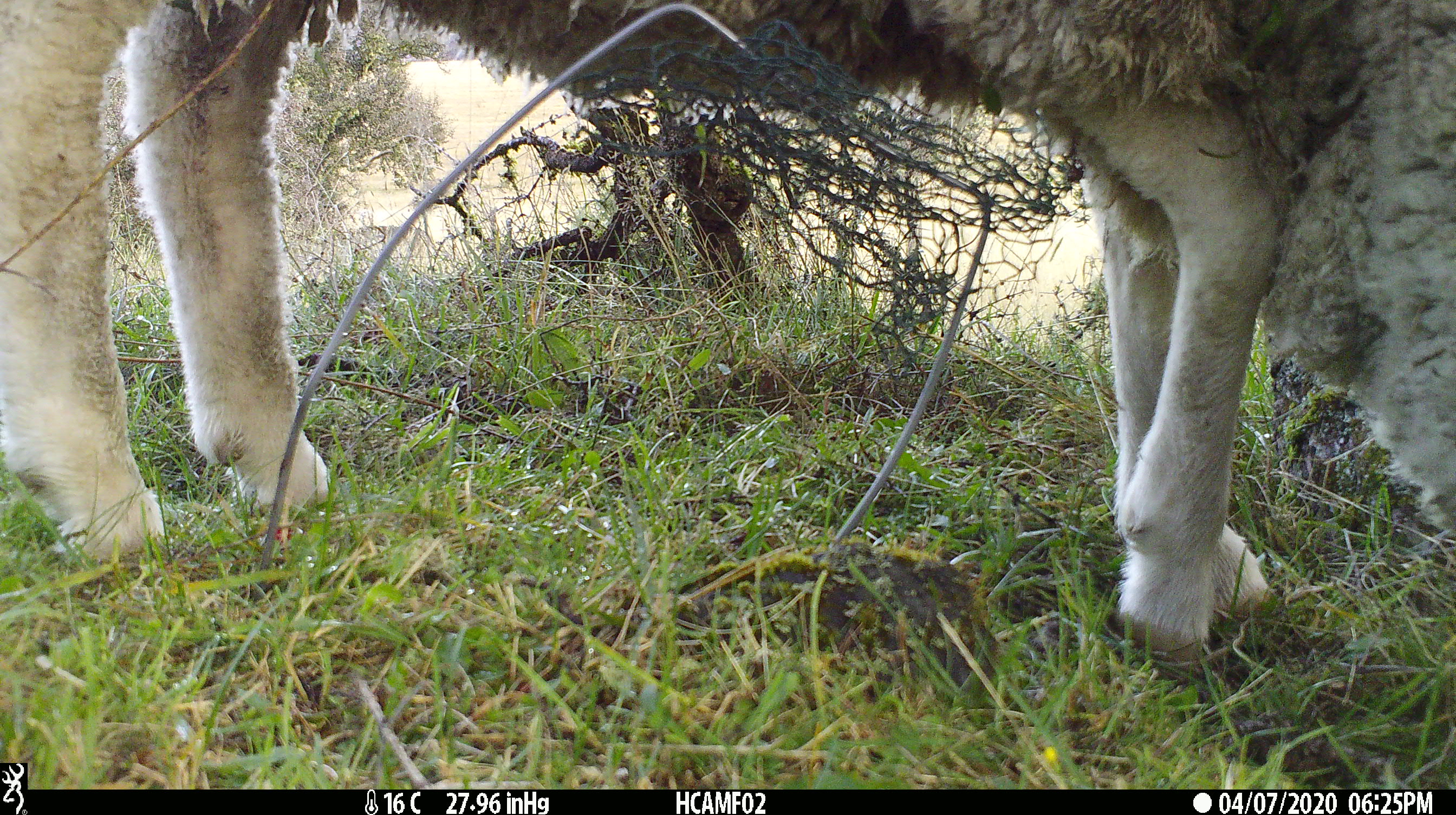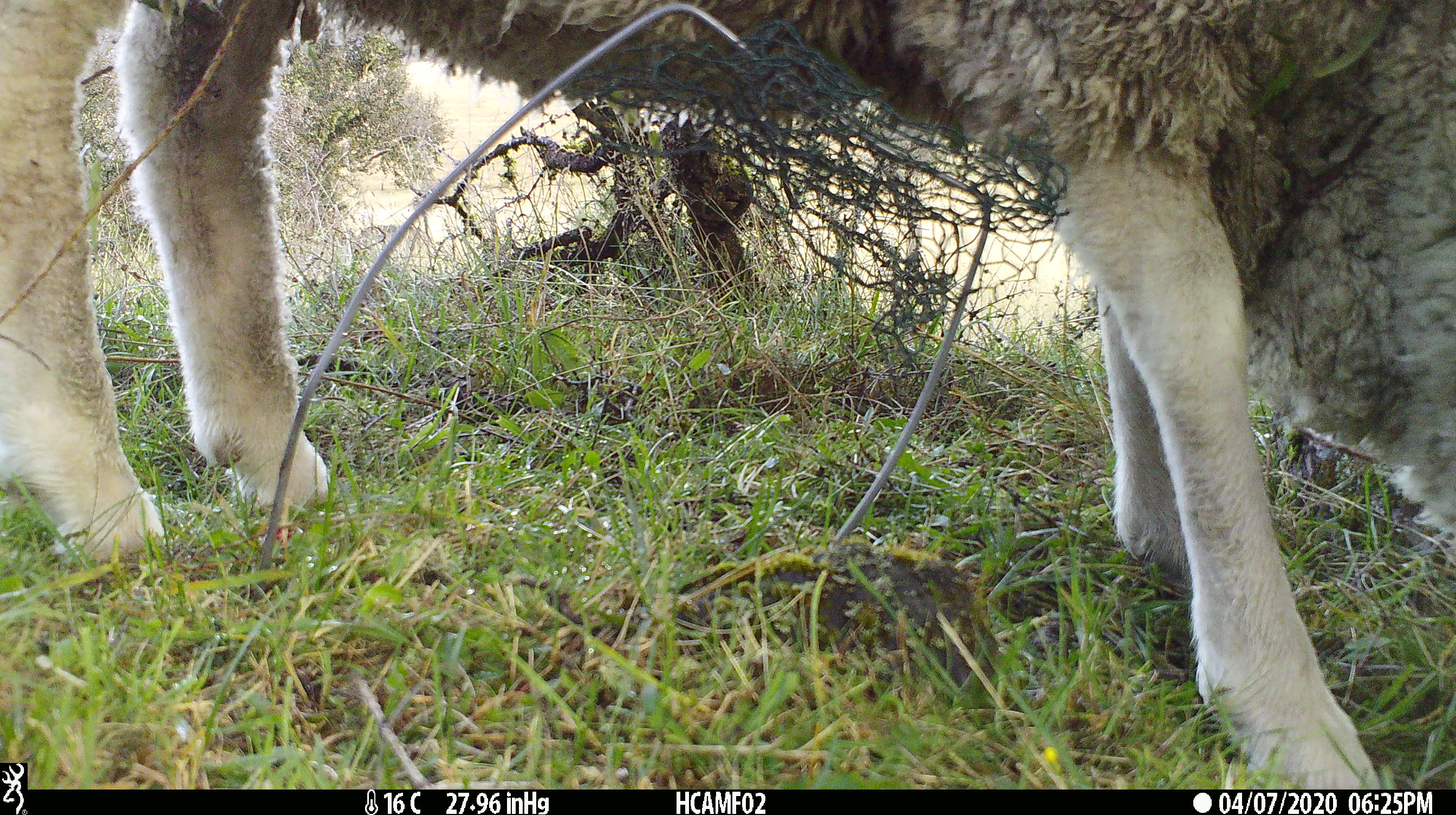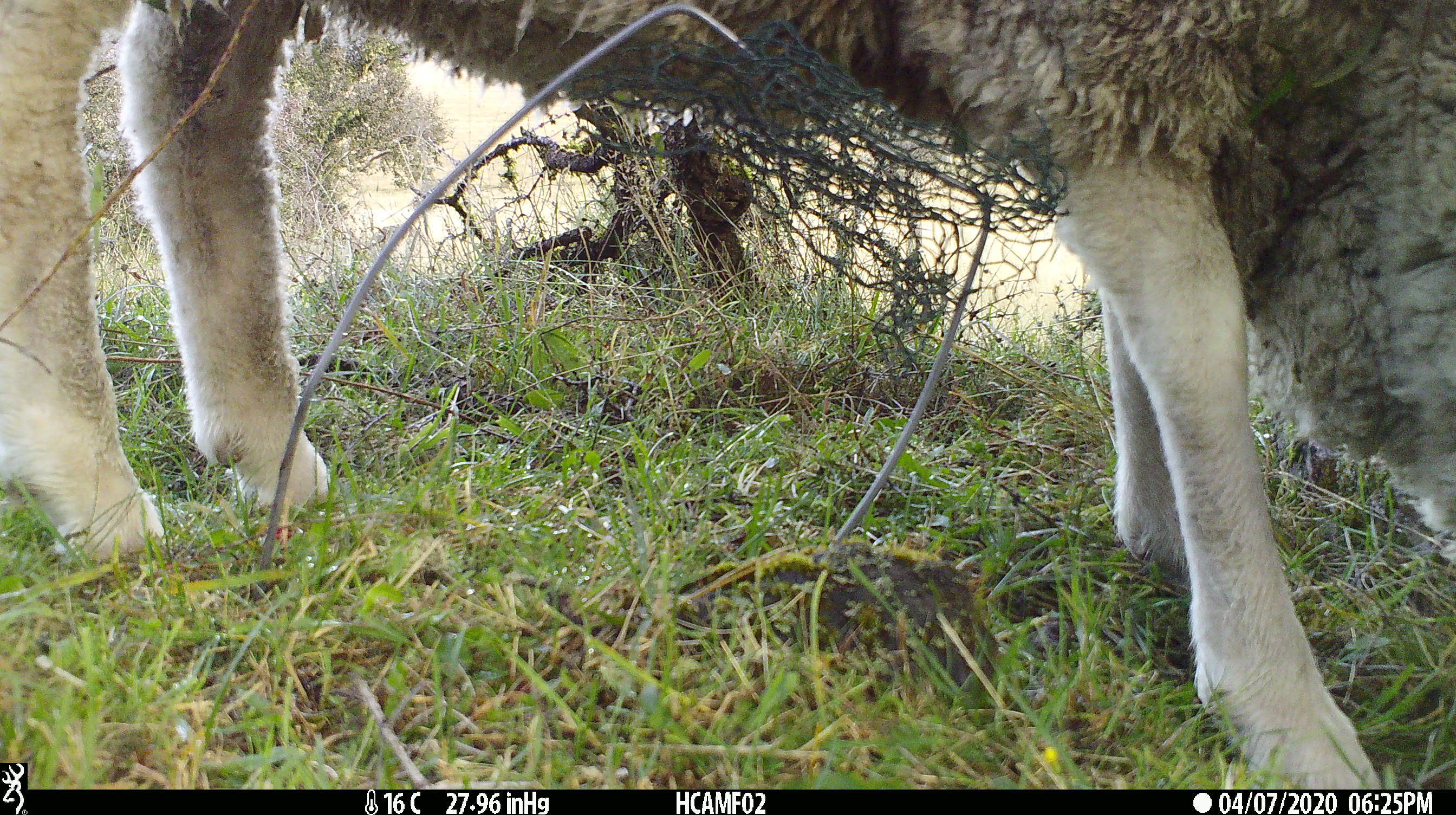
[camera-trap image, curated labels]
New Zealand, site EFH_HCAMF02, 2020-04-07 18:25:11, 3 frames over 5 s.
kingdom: Animalia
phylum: Chordata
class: Mammalia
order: Artiodactyla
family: Bovidae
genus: Ovis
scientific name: Ovis aries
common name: domestic sheep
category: sheep